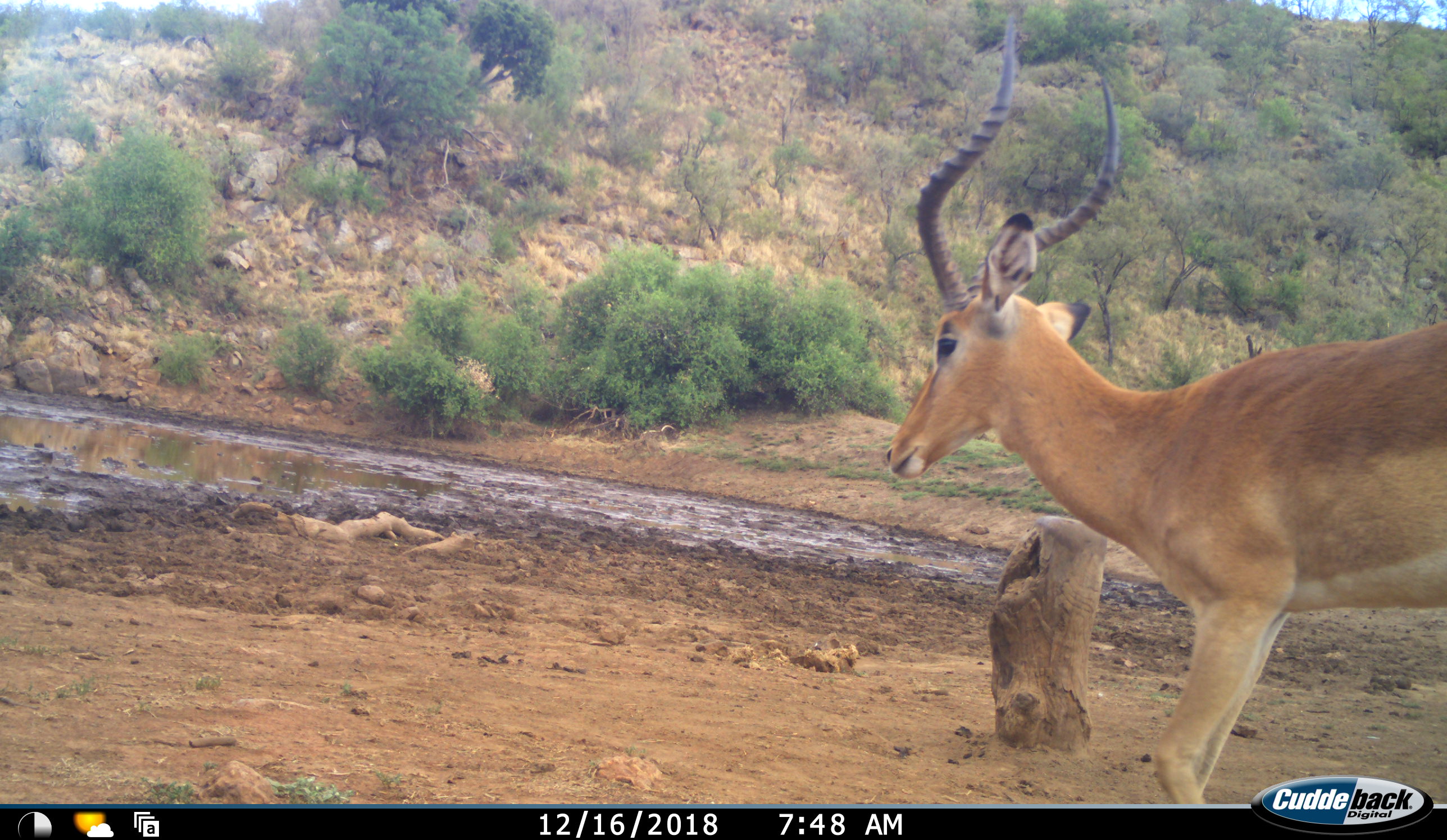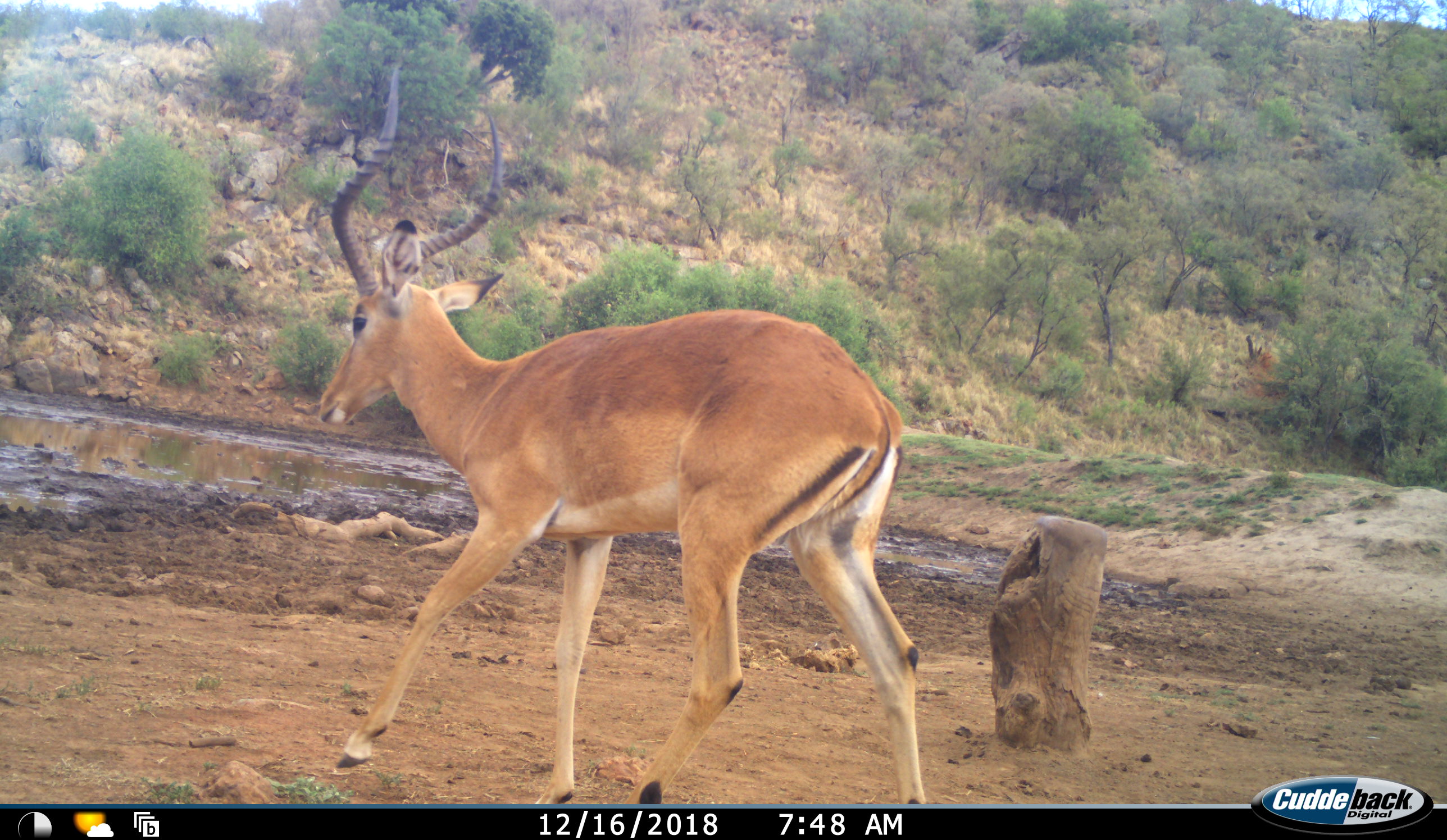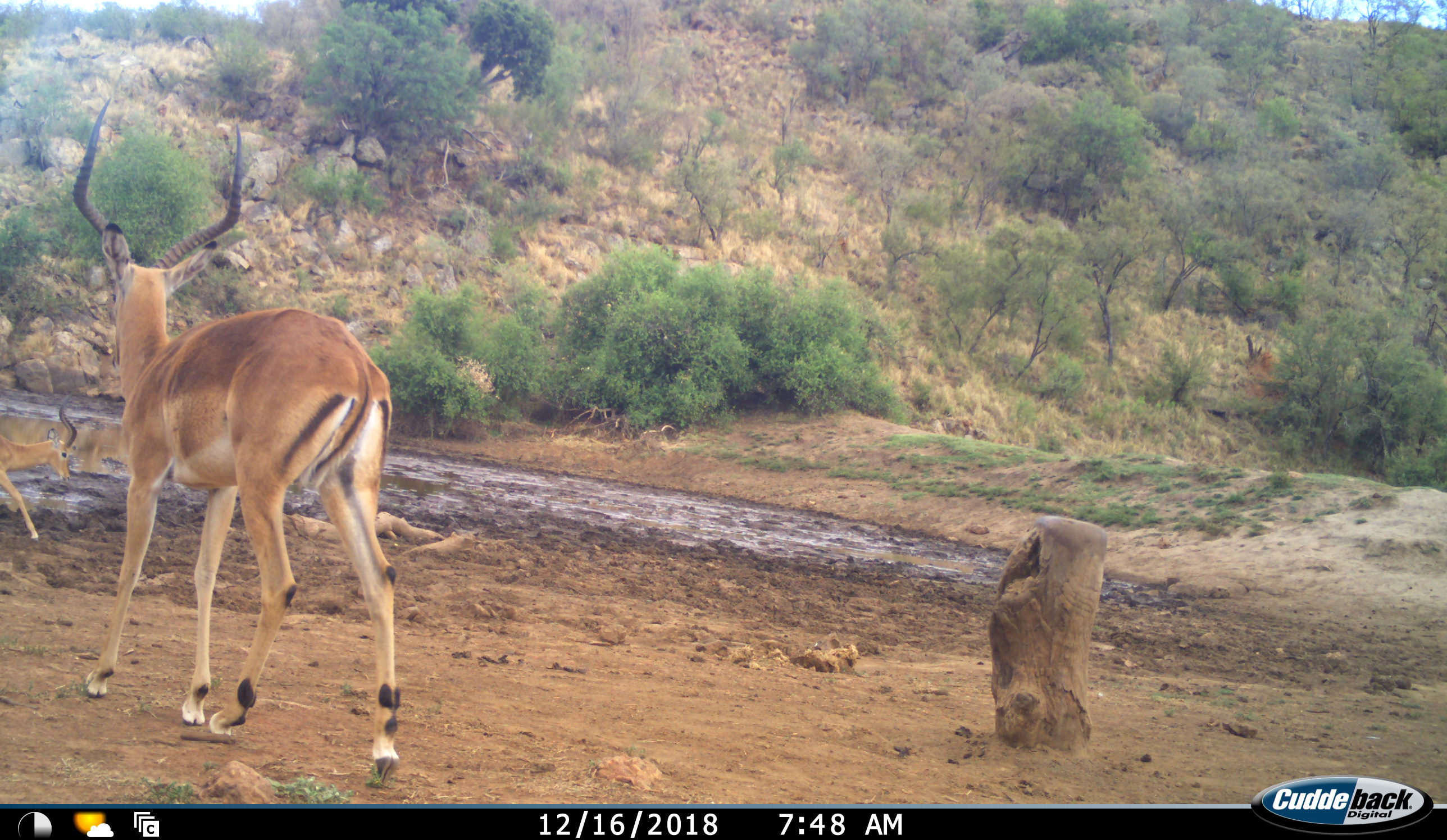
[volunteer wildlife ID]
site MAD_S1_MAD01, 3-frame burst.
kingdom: Animalia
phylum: Chordata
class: Mammalia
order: Artiodactyla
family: Bovidae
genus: Aepyceros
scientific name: Aepyceros melampus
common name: impala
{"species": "impala (Aepyceros melampus)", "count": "1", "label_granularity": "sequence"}